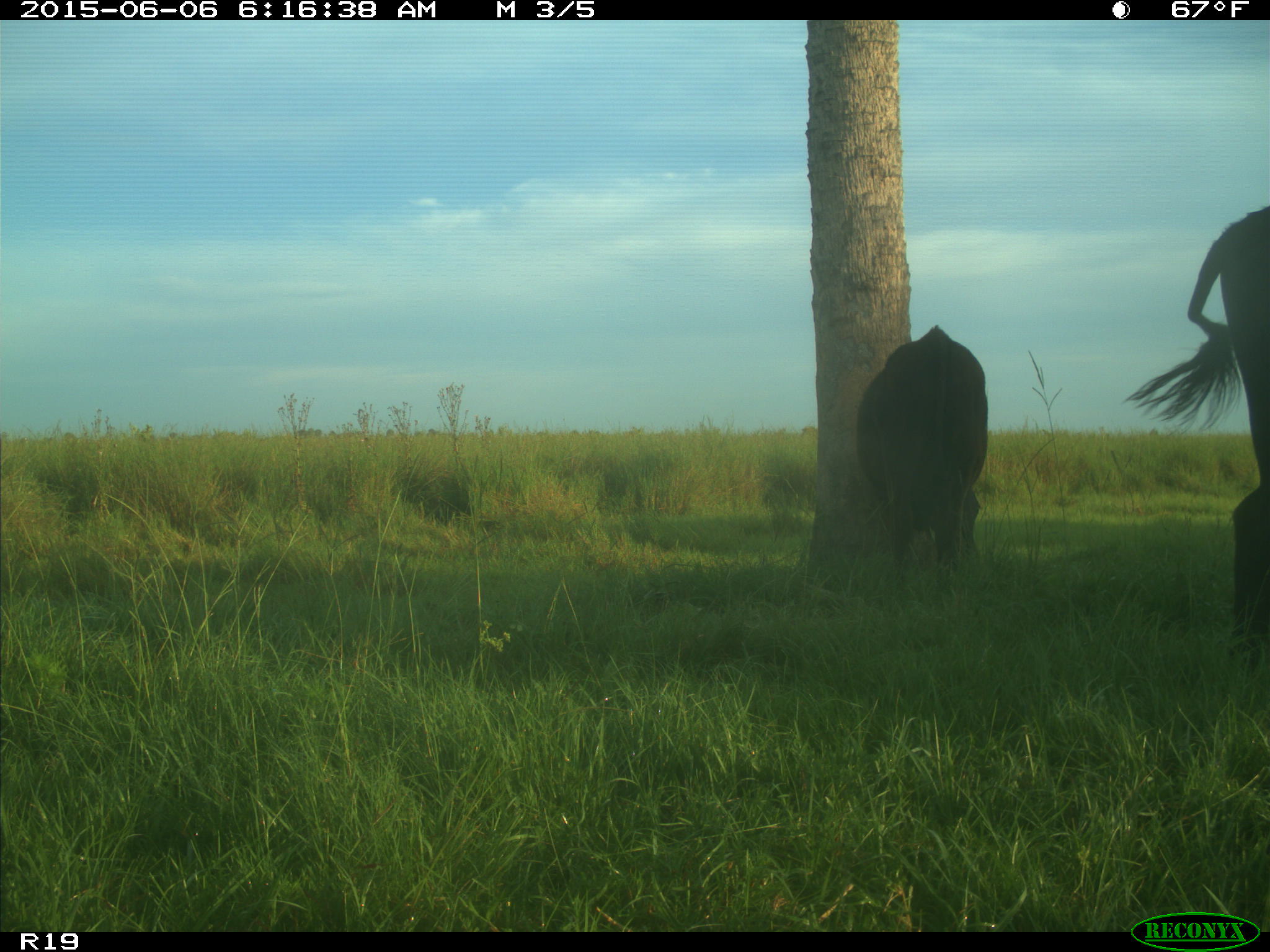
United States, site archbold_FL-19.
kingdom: Animalia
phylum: Chordata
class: Mammalia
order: Artiodactyla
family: Bovidae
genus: Bos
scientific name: Bos taurus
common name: domestic cow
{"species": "Bos taurus (domestic cow)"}